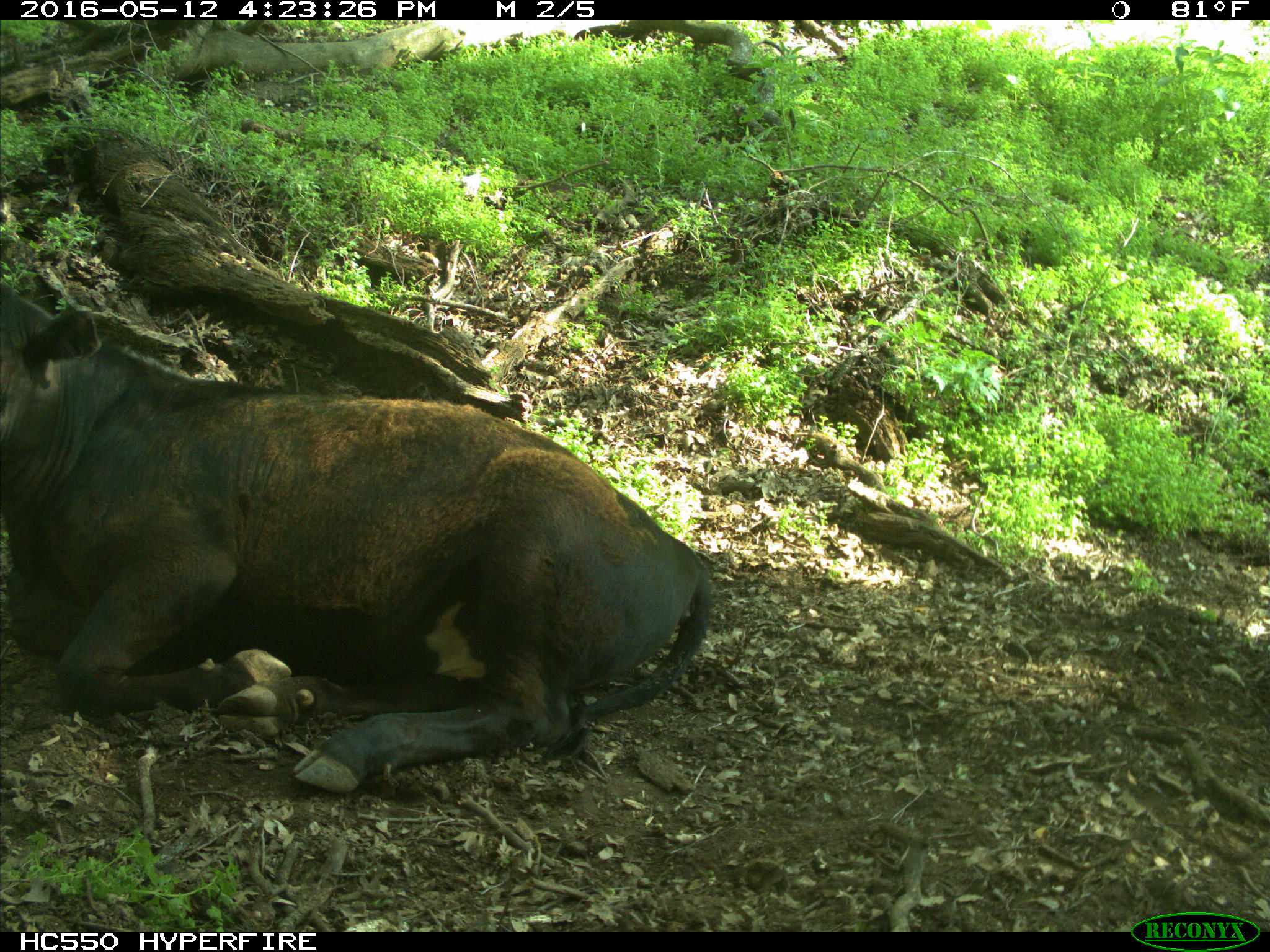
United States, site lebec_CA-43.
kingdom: Animalia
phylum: Chordata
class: Mammalia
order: Artiodactyla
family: Bovidae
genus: Bos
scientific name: Bos taurus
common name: domestic cow